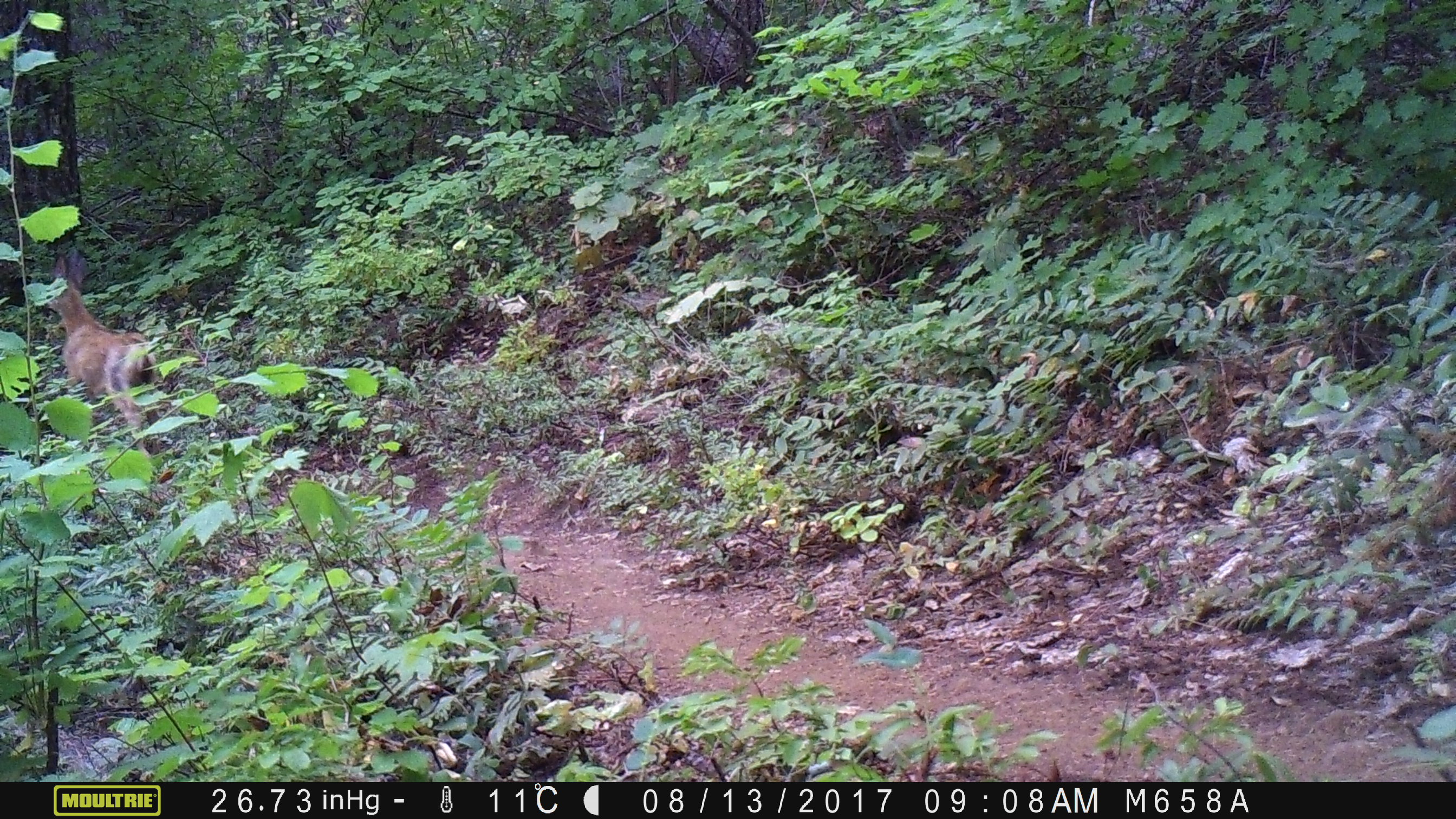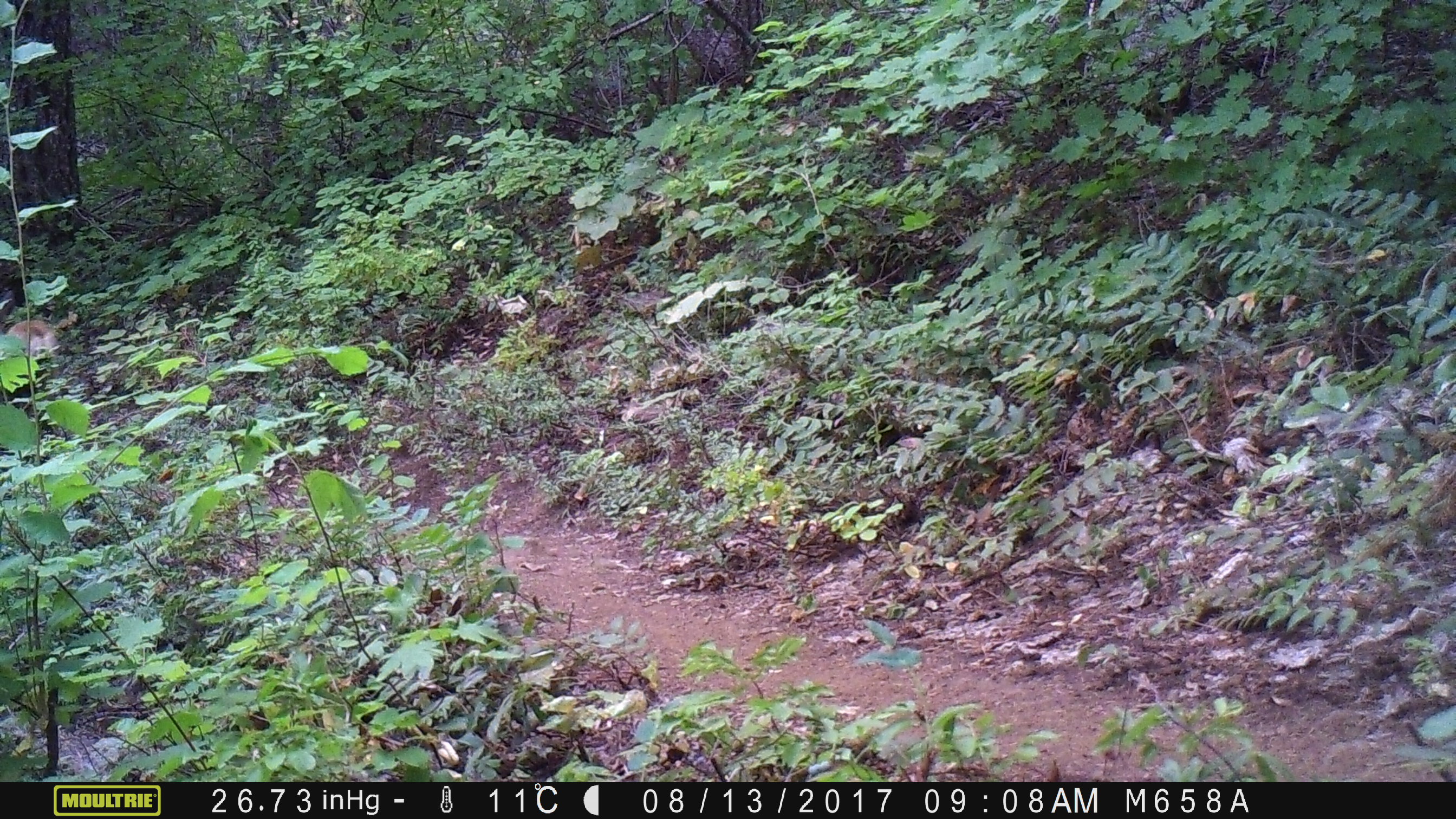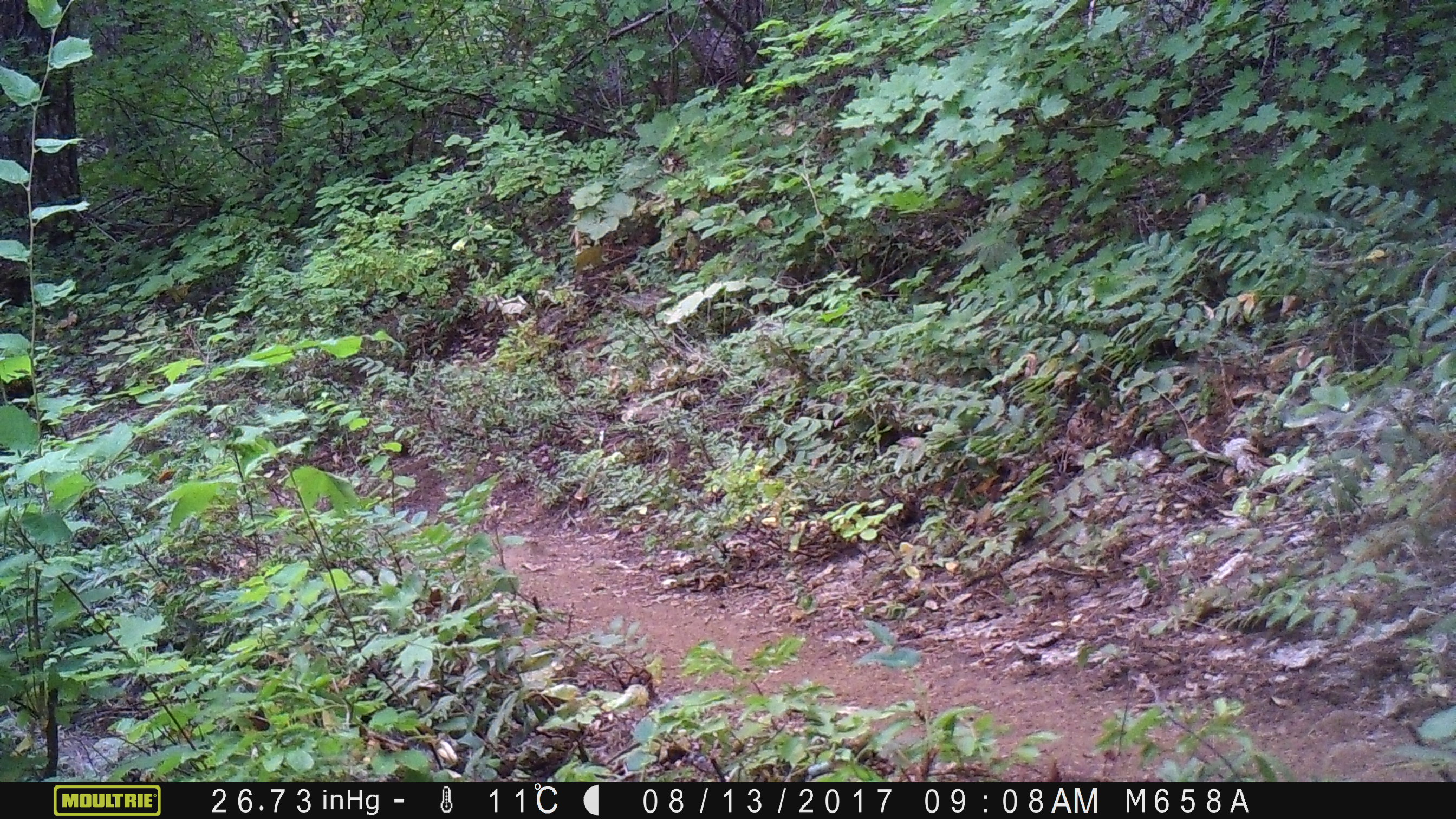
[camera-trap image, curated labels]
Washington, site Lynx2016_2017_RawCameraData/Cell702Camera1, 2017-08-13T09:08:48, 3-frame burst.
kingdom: Animalia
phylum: Chordata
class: Mammalia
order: Artiodactyla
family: Cervidae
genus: Odocoileus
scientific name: Odocoileus hemionus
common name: mule deer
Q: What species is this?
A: Odocoileus hemionus (mule deer).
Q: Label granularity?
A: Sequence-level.